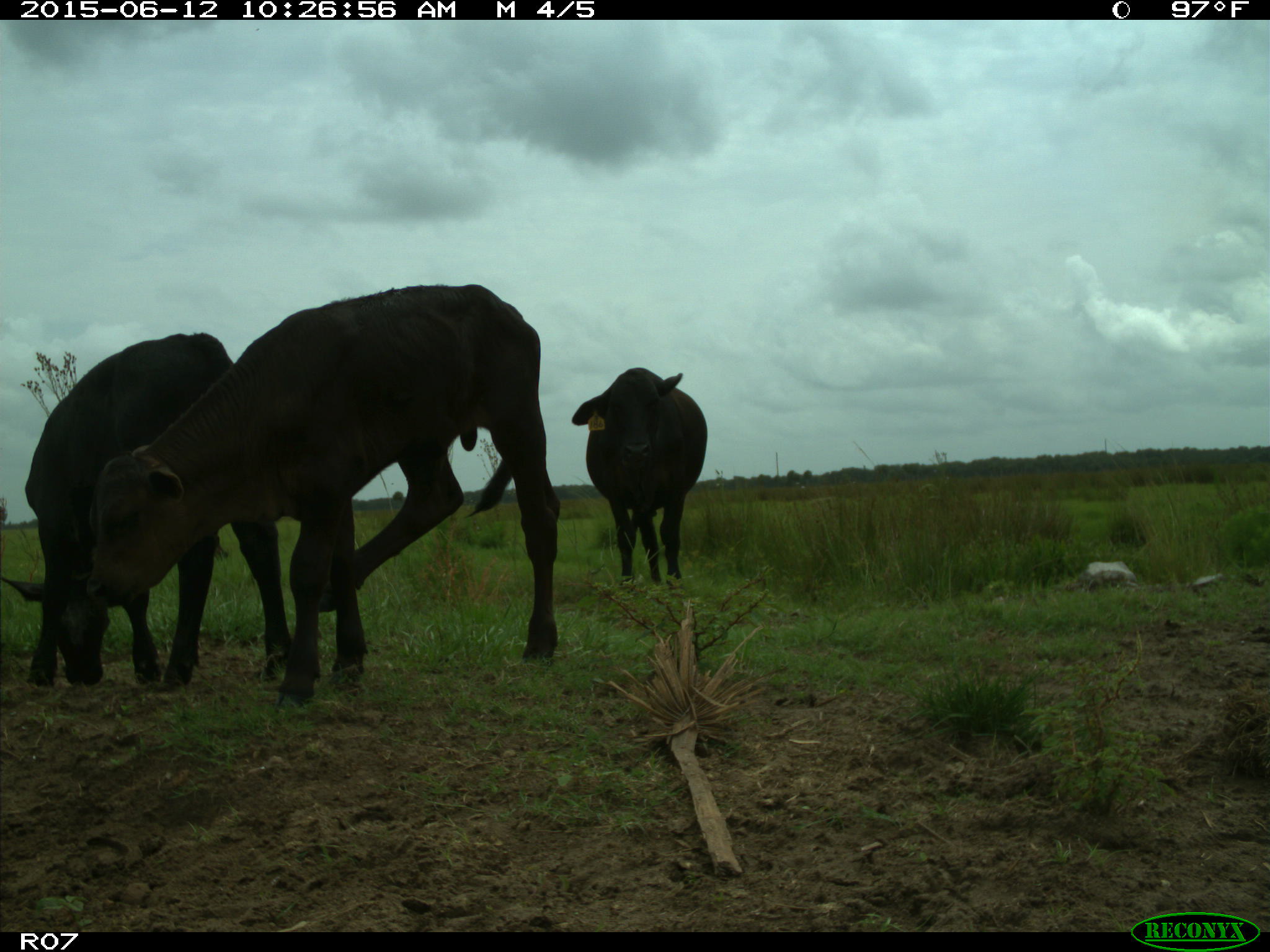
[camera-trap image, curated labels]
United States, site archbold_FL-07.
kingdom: Animalia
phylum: Chordata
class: Mammalia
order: Artiodactyla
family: Bovidae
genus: Bos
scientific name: Bos taurus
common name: domestic cow